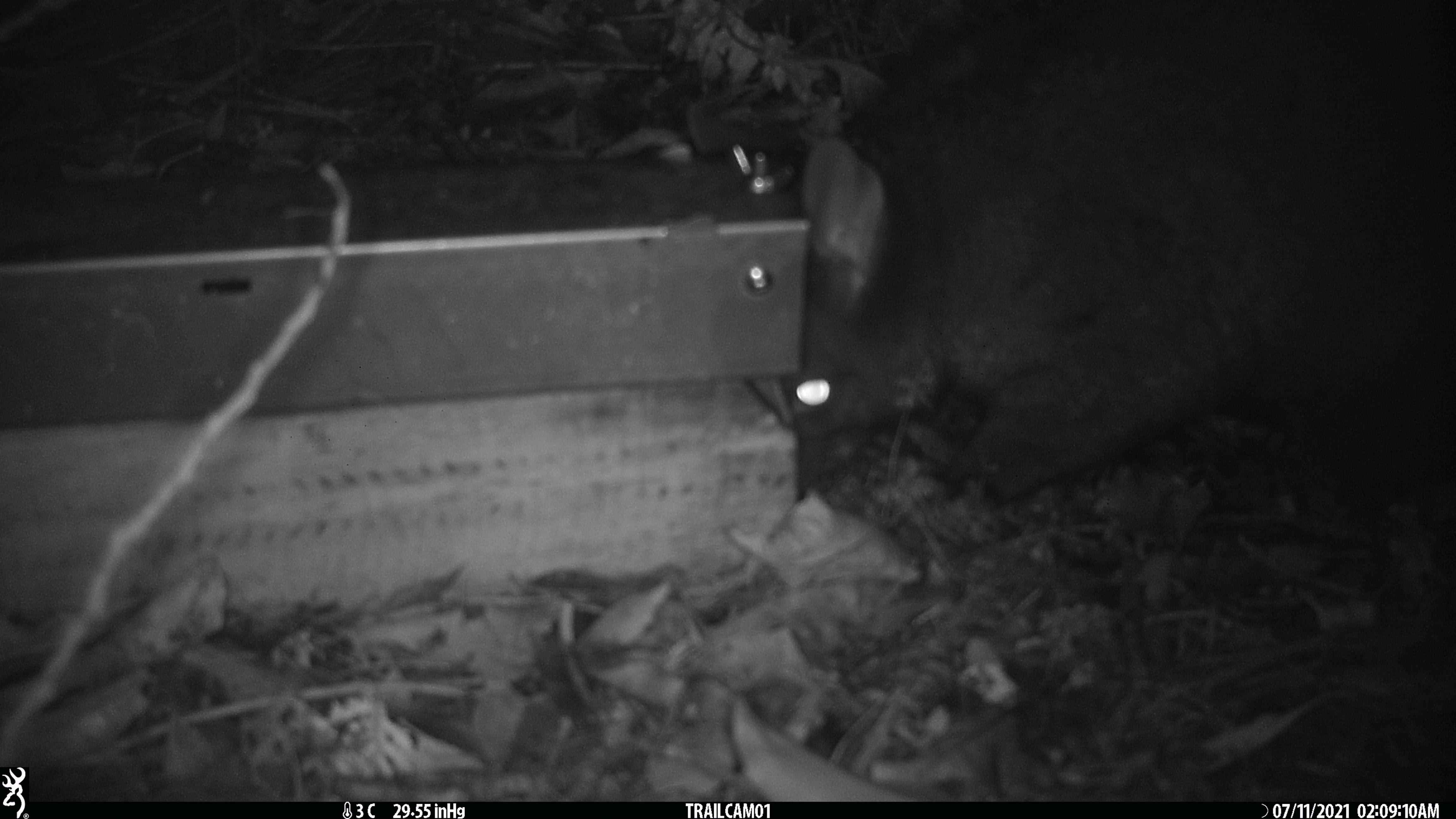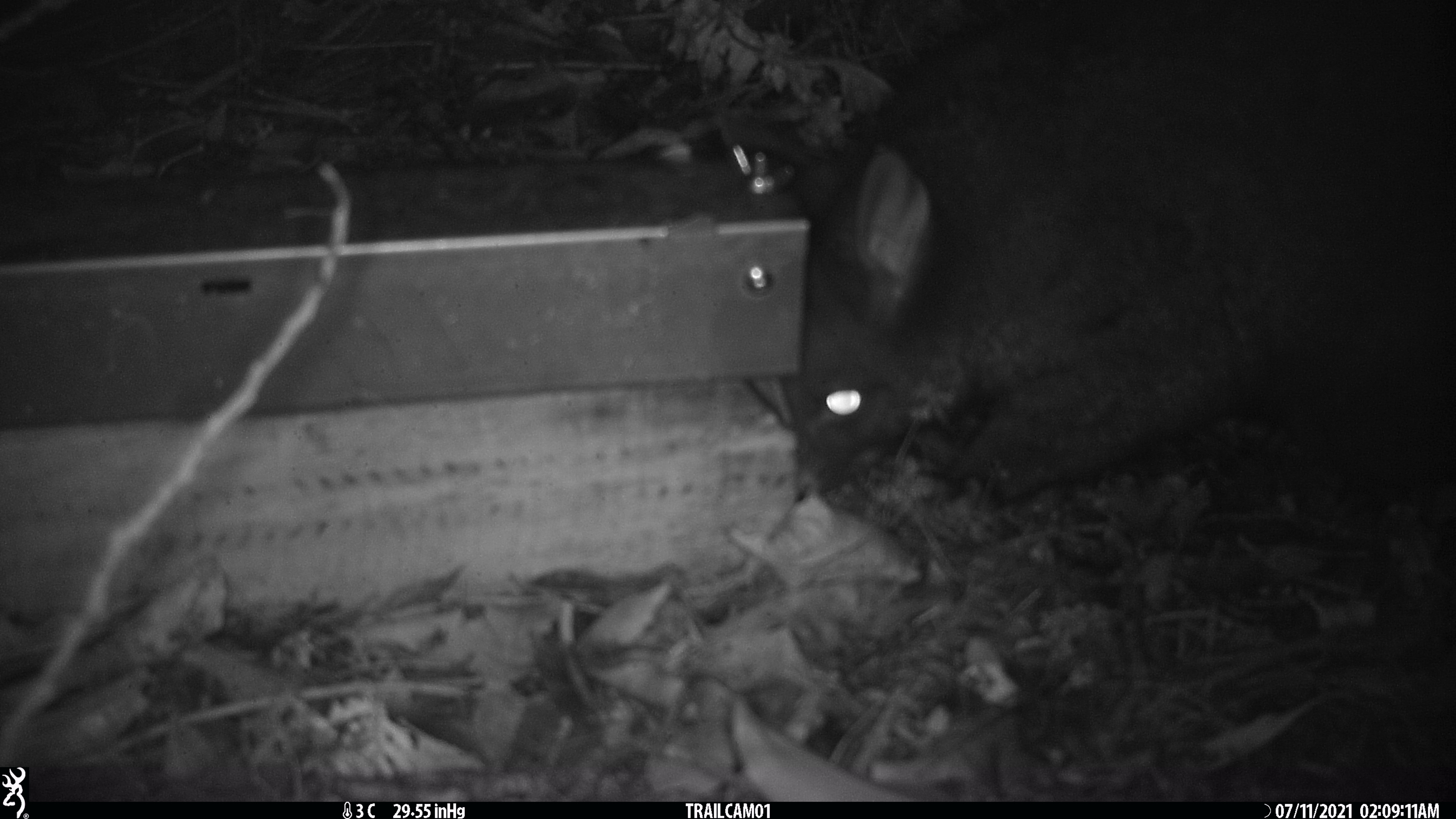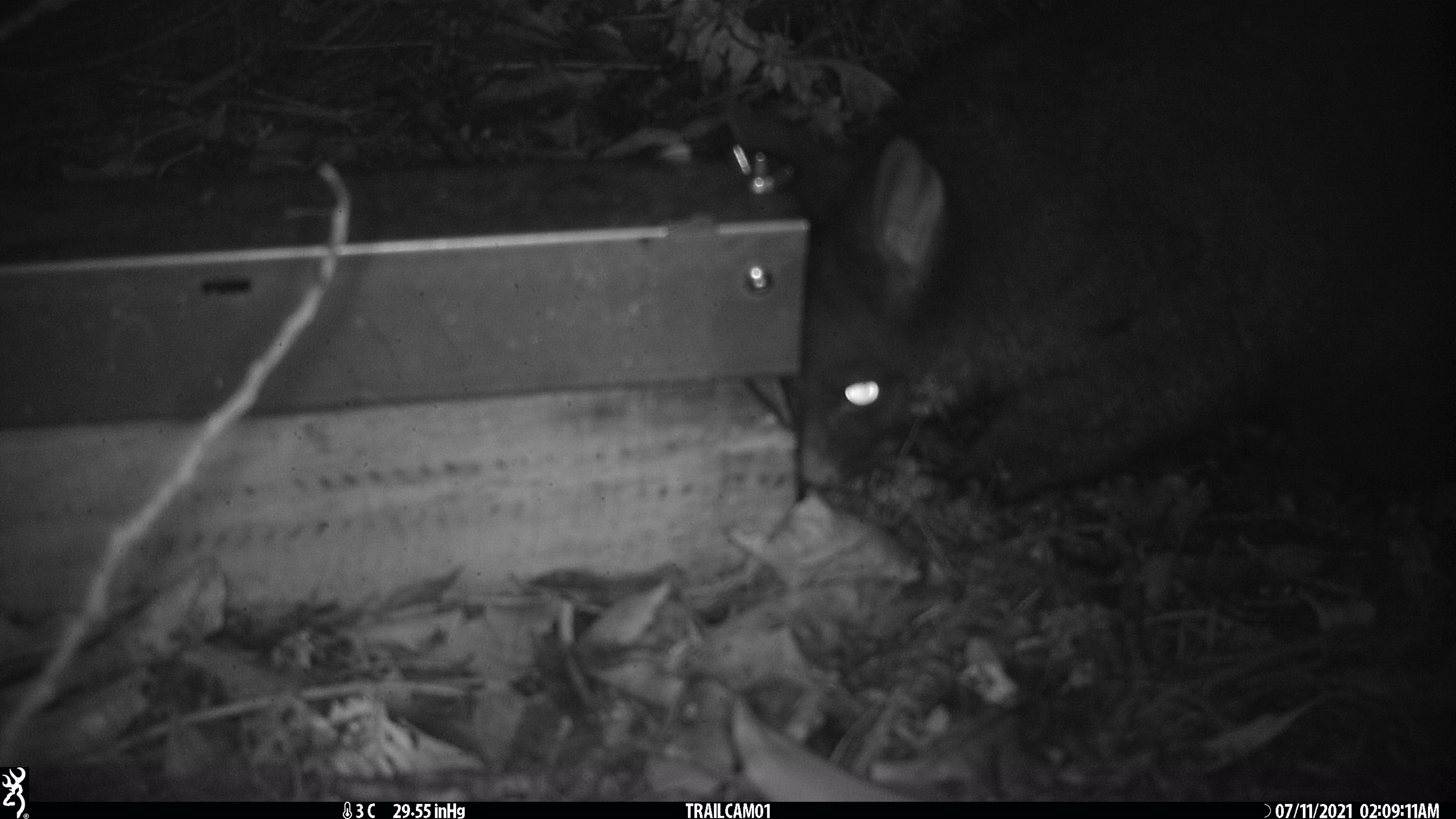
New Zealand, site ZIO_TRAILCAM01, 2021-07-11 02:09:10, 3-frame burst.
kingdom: Animalia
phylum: Chordata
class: Mammalia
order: Diprotodontia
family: Phalangeridae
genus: Trichosurus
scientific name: Trichosurus vulpecula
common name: common brushtail possum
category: possum